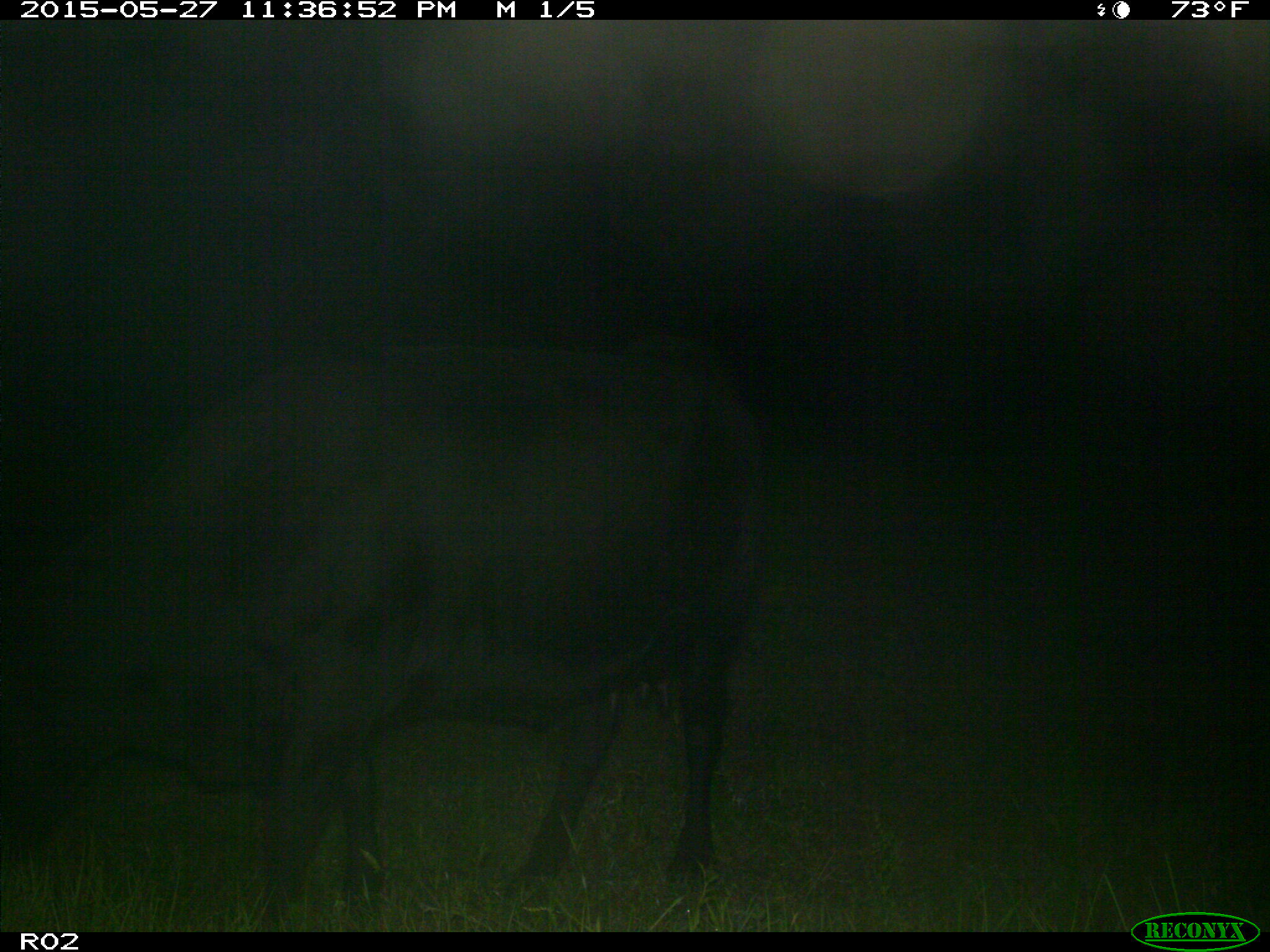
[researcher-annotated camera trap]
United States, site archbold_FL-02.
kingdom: Animalia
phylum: Chordata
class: Mammalia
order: Artiodactyla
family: Bovidae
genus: Bos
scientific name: Bos taurus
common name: domestic cow